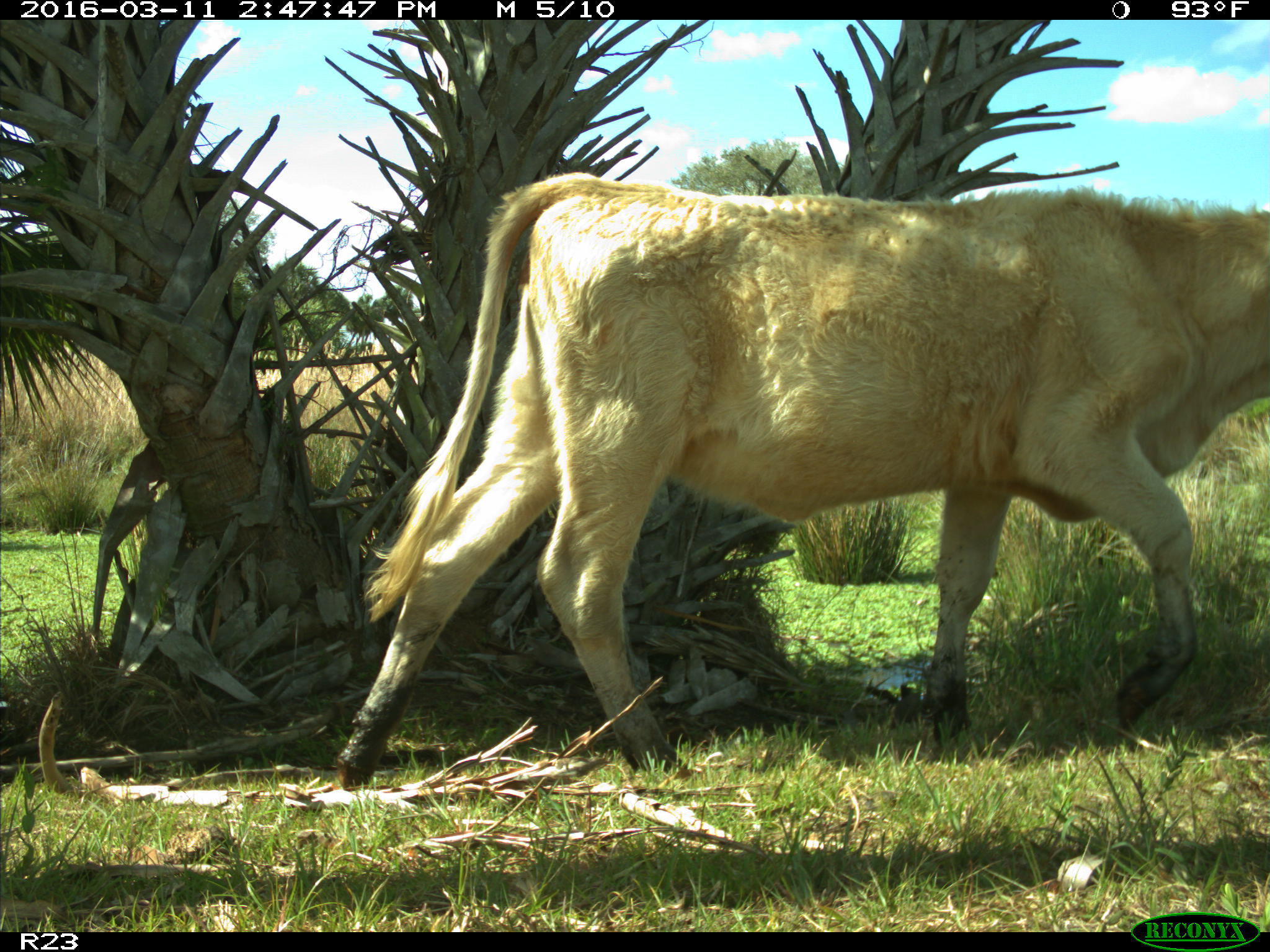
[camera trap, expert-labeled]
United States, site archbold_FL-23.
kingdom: Animalia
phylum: Chordata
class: Mammalia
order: Artiodactyla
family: Bovidae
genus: Bos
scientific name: Bos taurus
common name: domestic cow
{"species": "Bos taurus (domestic cow)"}